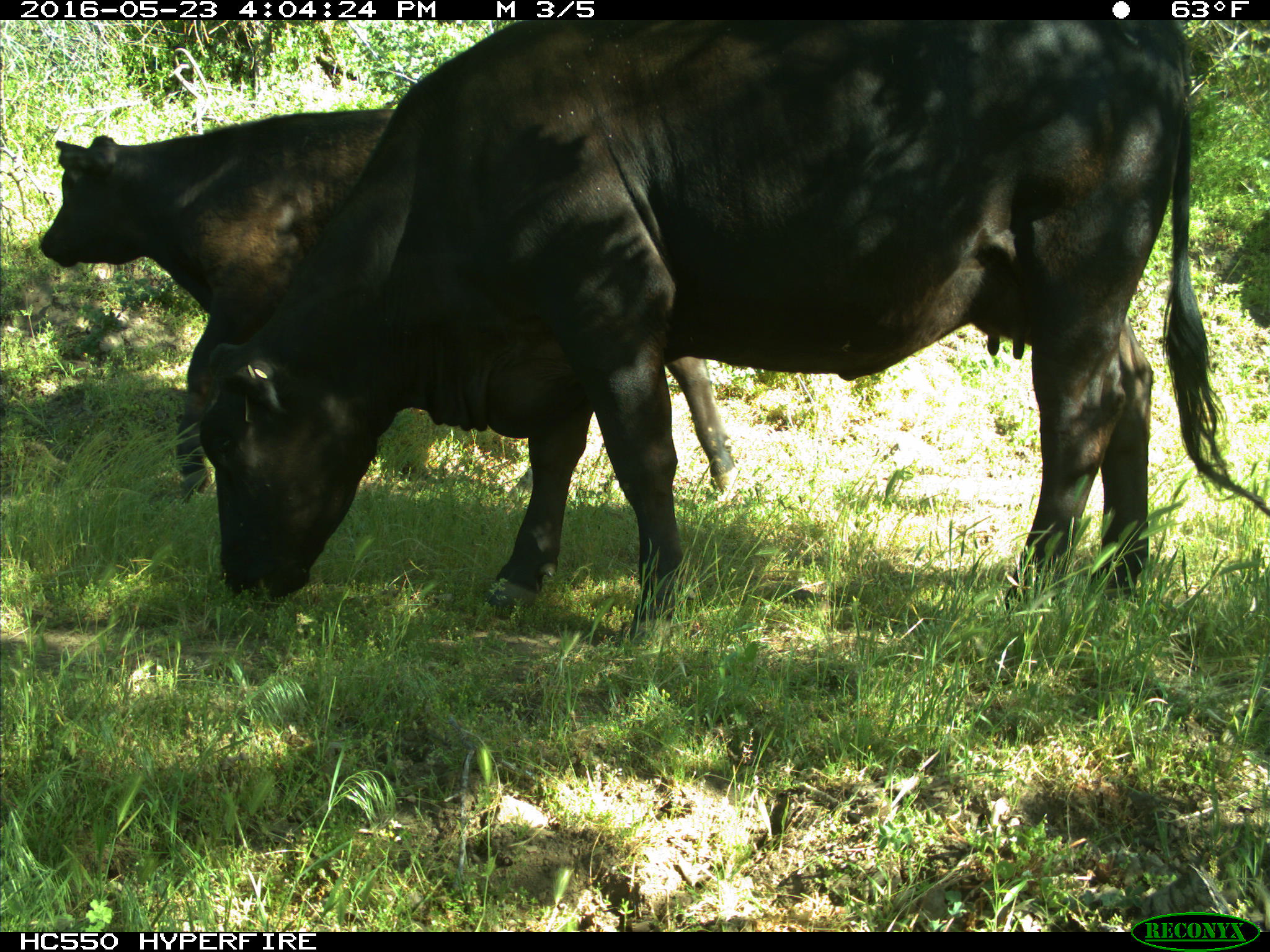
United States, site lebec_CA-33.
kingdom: Animalia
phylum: Chordata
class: Mammalia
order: Artiodactyla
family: Bovidae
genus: Bos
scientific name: Bos taurus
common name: domestic cow